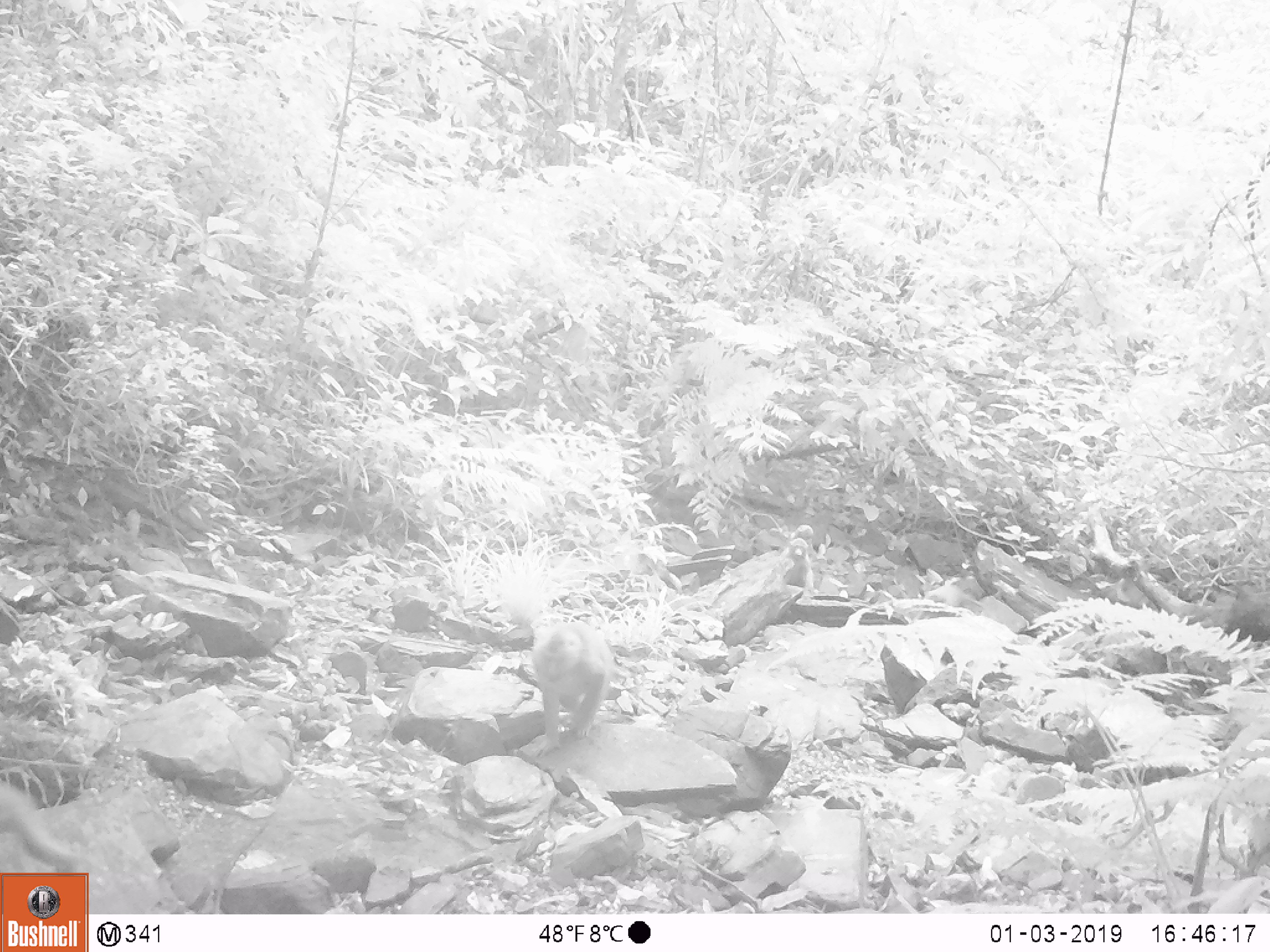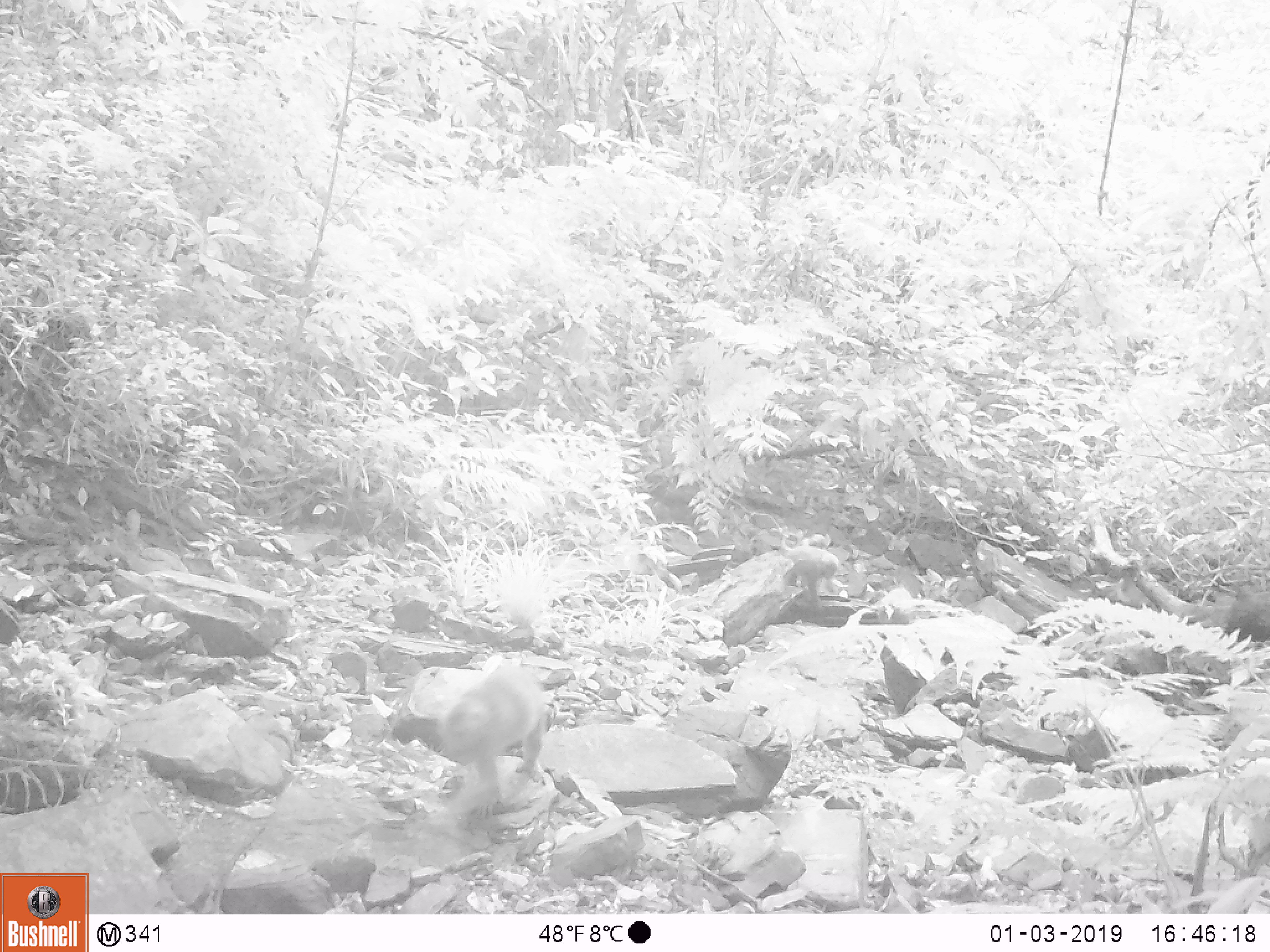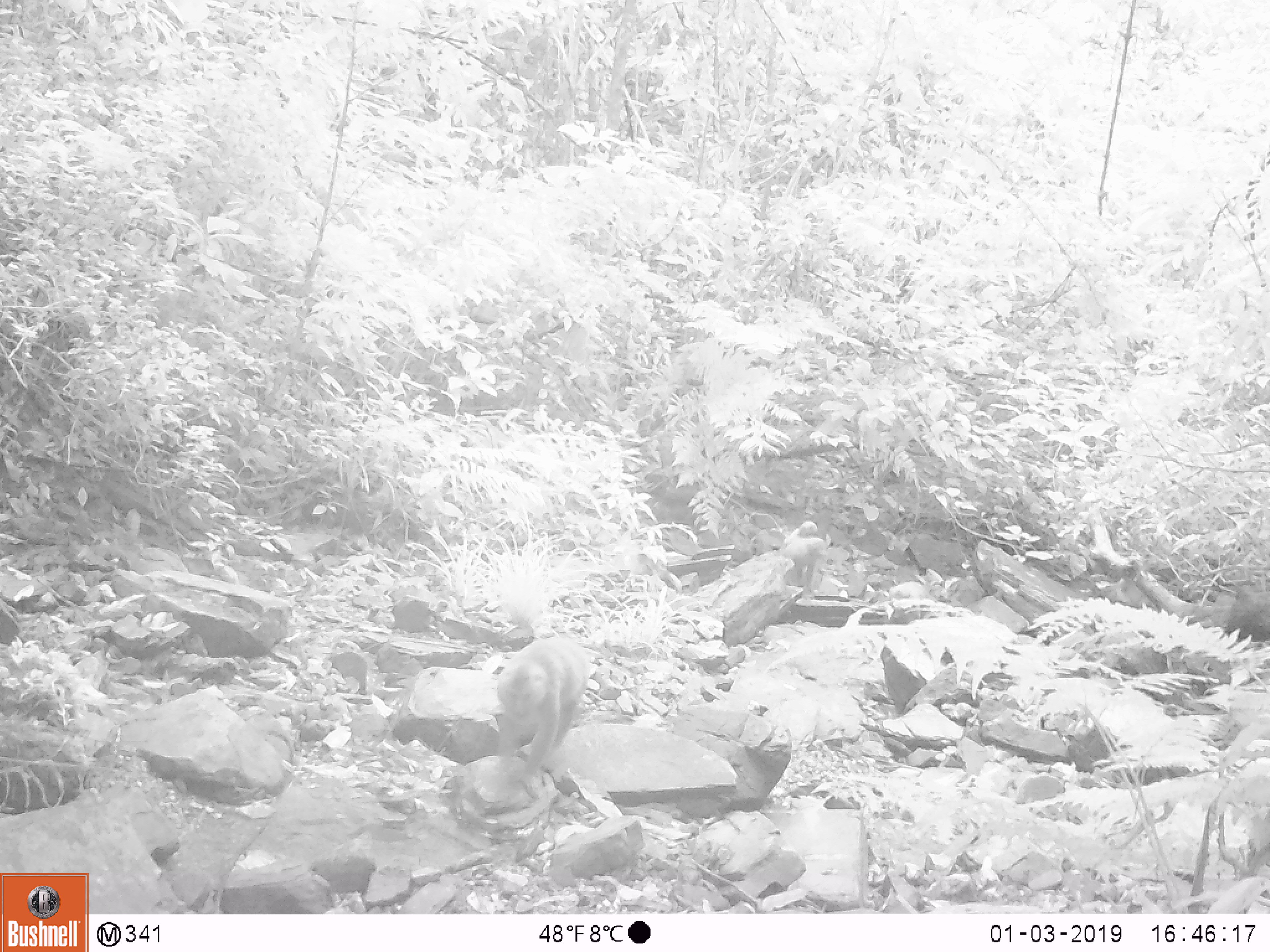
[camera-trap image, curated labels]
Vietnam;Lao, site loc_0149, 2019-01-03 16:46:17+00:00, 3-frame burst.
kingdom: Animalia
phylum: Chordata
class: Mammalia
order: Primates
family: Cercopithecidae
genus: Macaca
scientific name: Macaca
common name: macaques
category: assam or rhesus macaque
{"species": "assam or rhesus macaque (macaques) (Macaca)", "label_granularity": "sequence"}